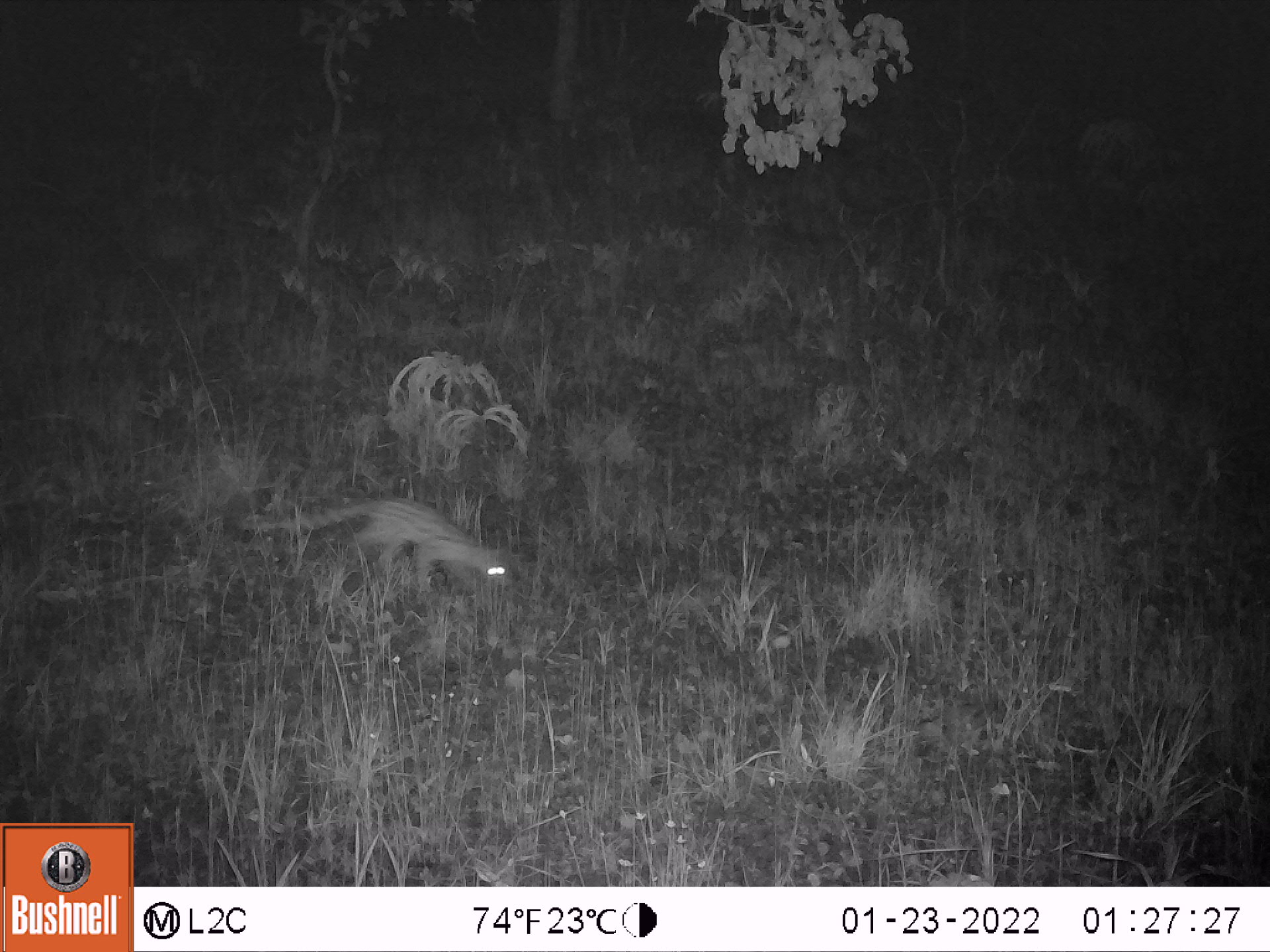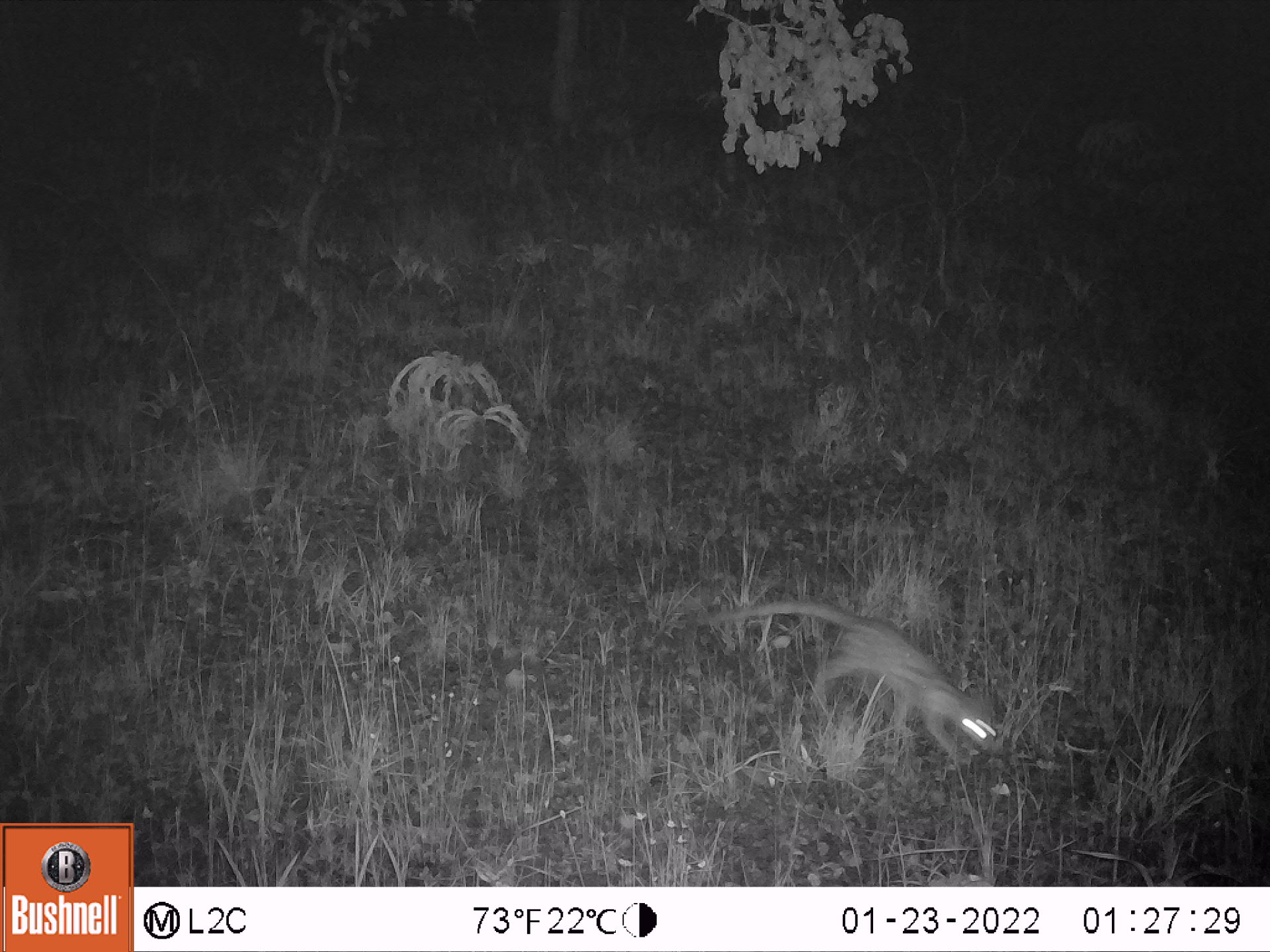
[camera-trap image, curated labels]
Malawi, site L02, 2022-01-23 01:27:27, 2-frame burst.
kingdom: Animalia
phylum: Chordata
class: Mammalia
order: Carnivora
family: Viverridae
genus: Genetta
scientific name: Genetta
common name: genet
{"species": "genet (Genetta)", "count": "1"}